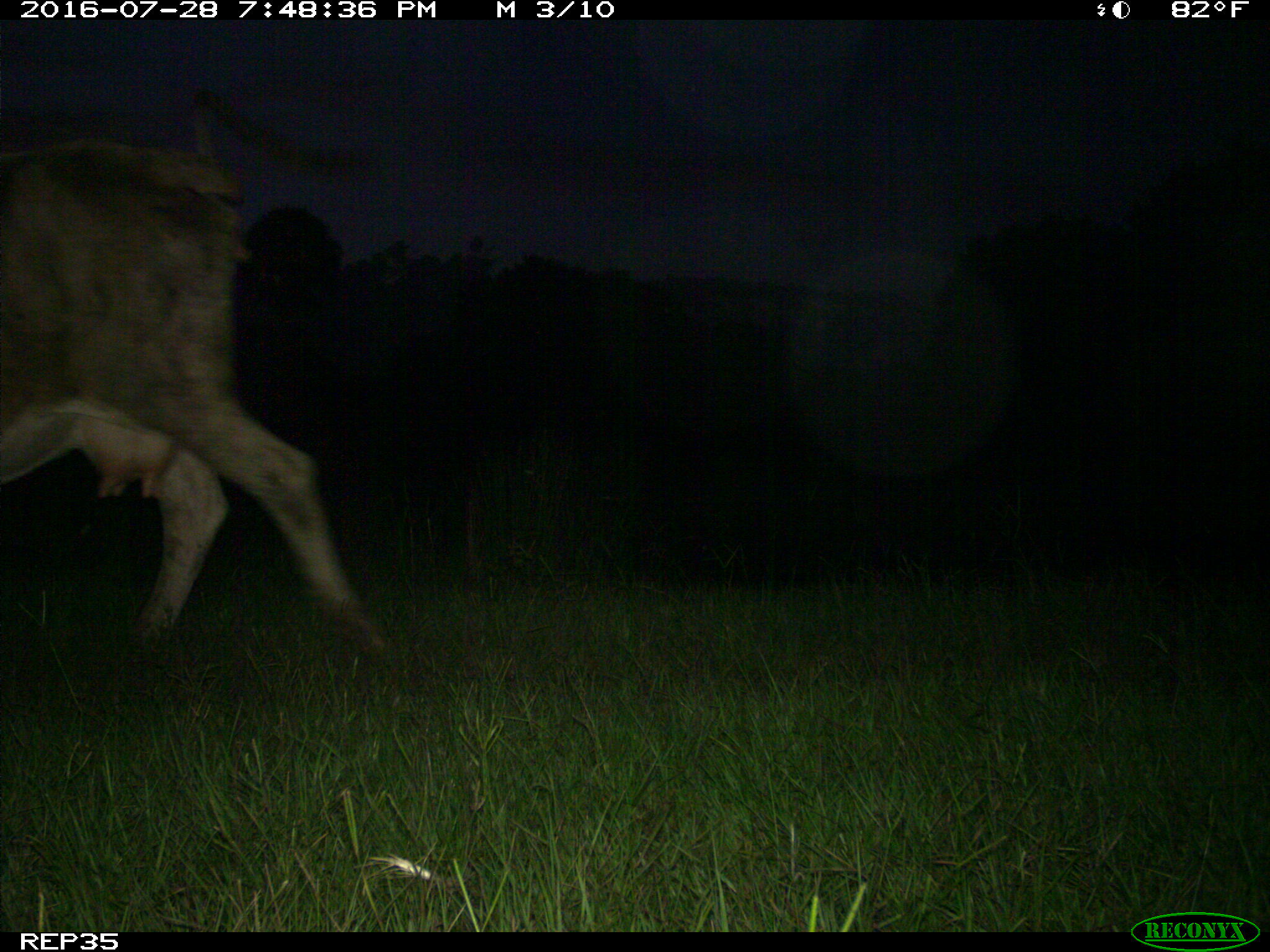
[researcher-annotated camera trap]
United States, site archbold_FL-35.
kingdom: Animalia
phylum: Chordata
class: Mammalia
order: Artiodactyla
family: Bovidae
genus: Bos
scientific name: Bos taurus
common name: domestic cow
Bos taurus (domestic cow).